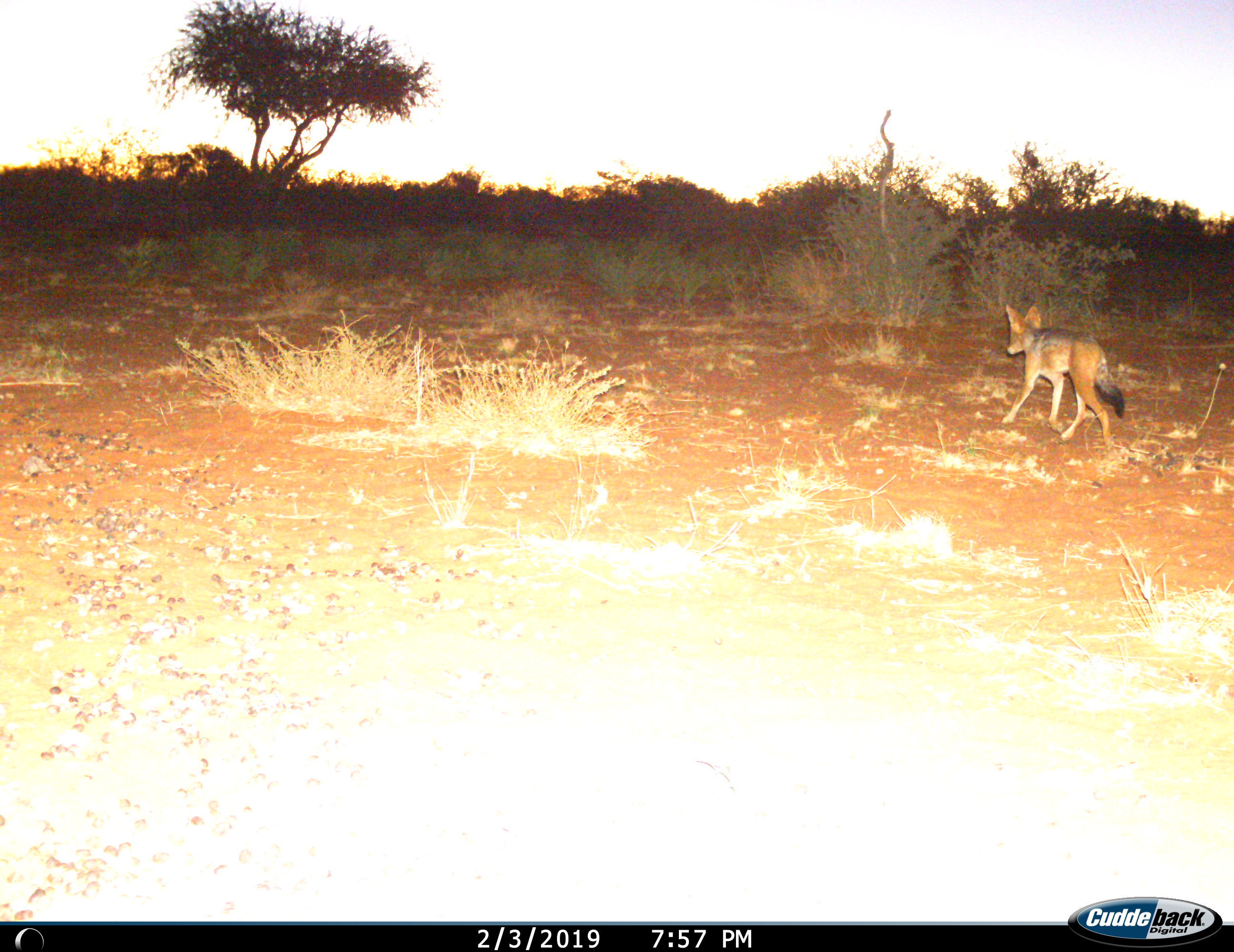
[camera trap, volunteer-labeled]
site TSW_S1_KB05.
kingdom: Animalia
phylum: Chordata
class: Mammalia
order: Carnivora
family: Canidae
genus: Lupulella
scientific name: Lupulella mesomelas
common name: black-backed jackal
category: jackalblackbacked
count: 1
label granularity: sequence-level